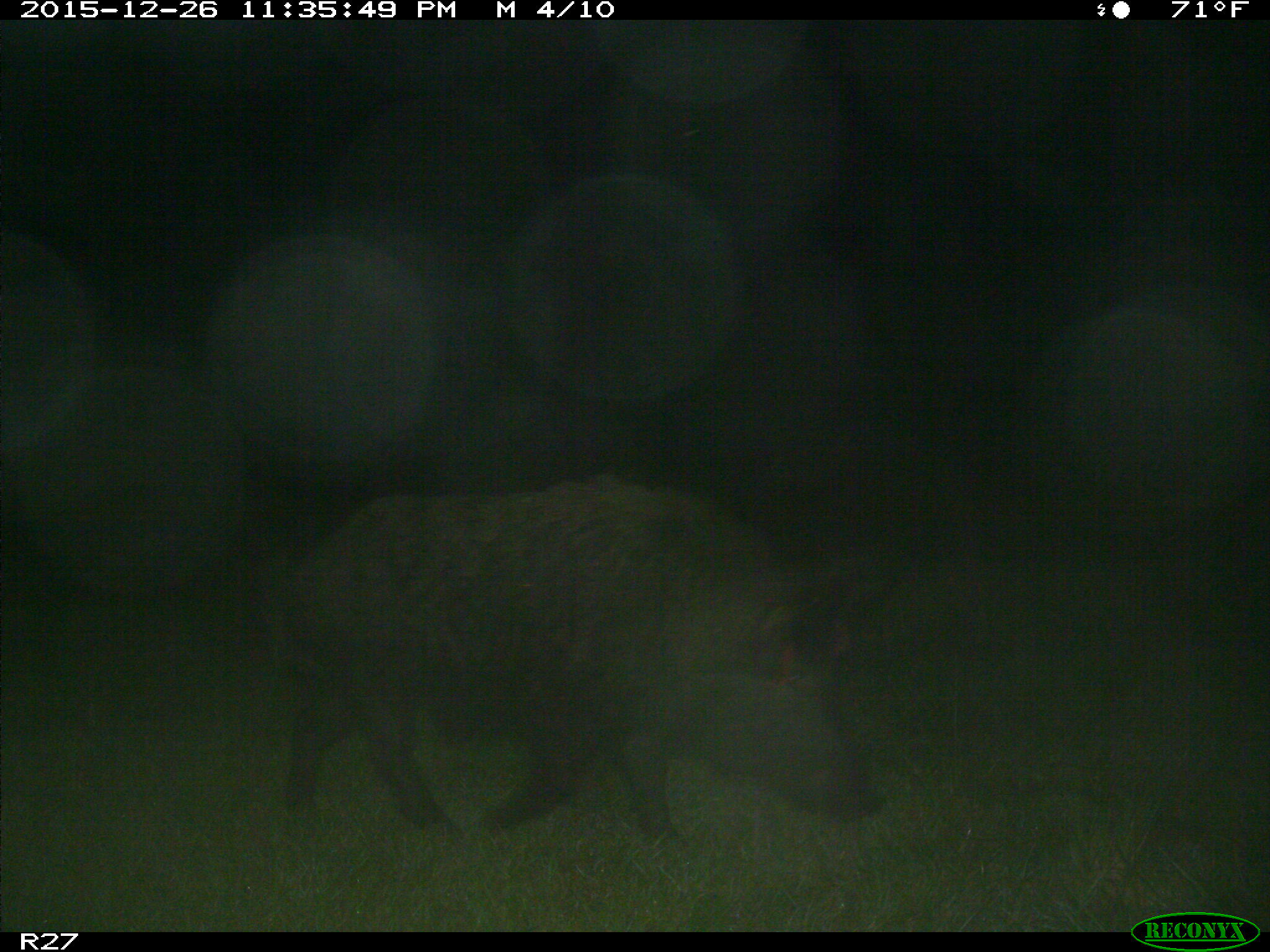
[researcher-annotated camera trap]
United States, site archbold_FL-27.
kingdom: Animalia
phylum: Chordata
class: Mammalia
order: Artiodactyla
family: Suidae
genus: Sus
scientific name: Sus scrofa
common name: wild boar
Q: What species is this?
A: Sus scrofa (wild boar).